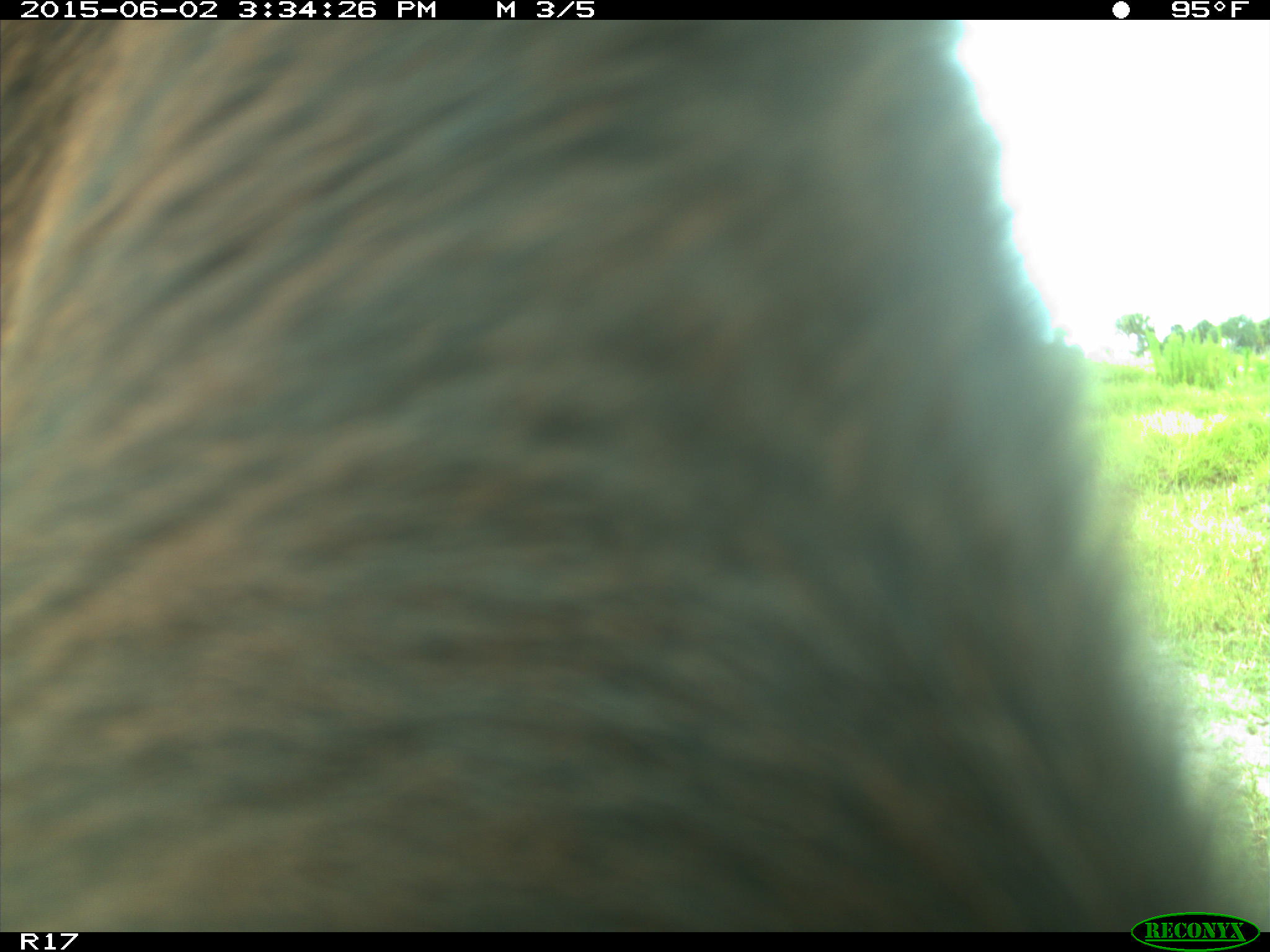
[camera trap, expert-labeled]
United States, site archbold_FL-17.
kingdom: Animalia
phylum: Chordata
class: Mammalia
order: Artiodactyla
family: Bovidae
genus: Bos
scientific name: Bos taurus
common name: domestic cow